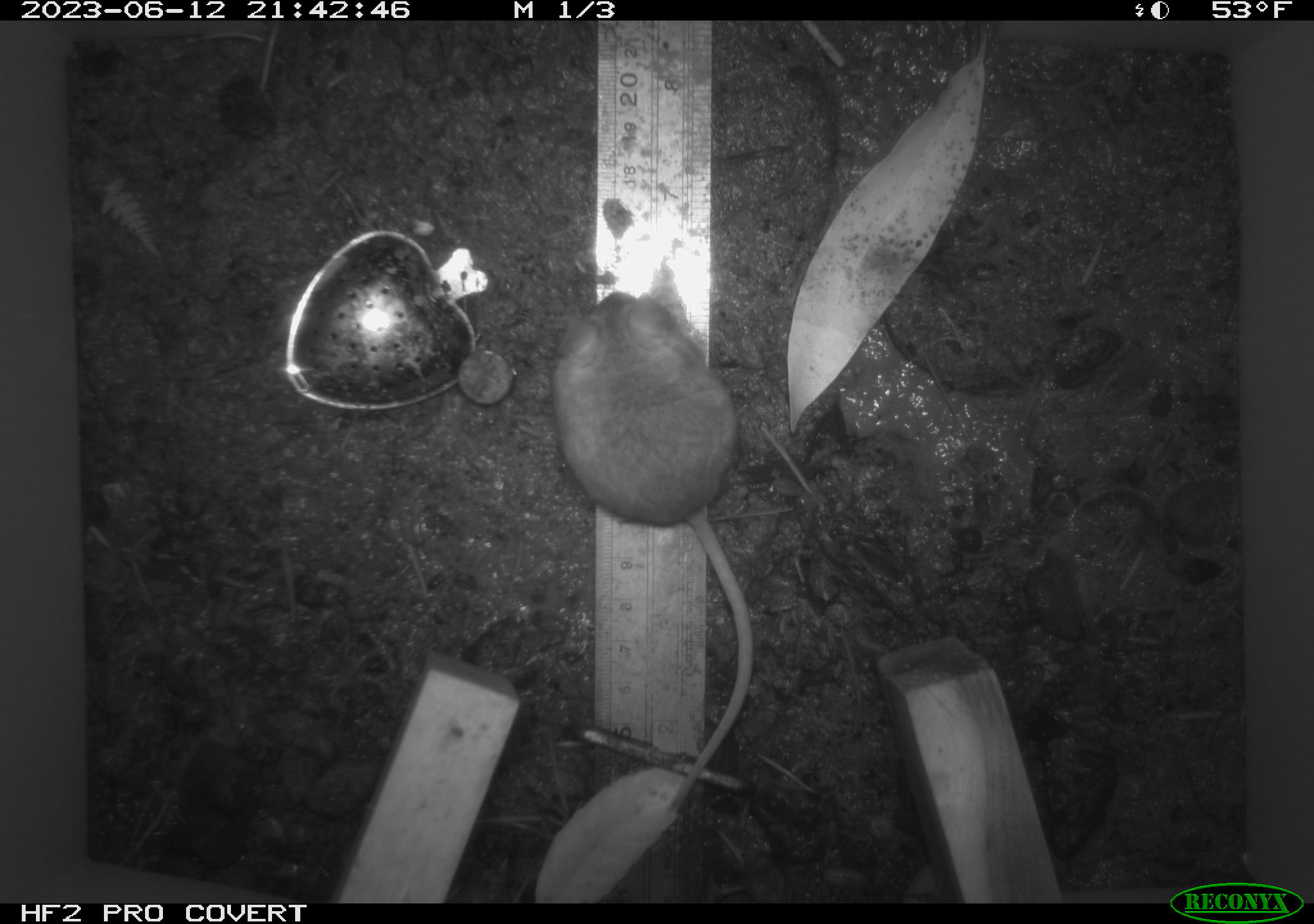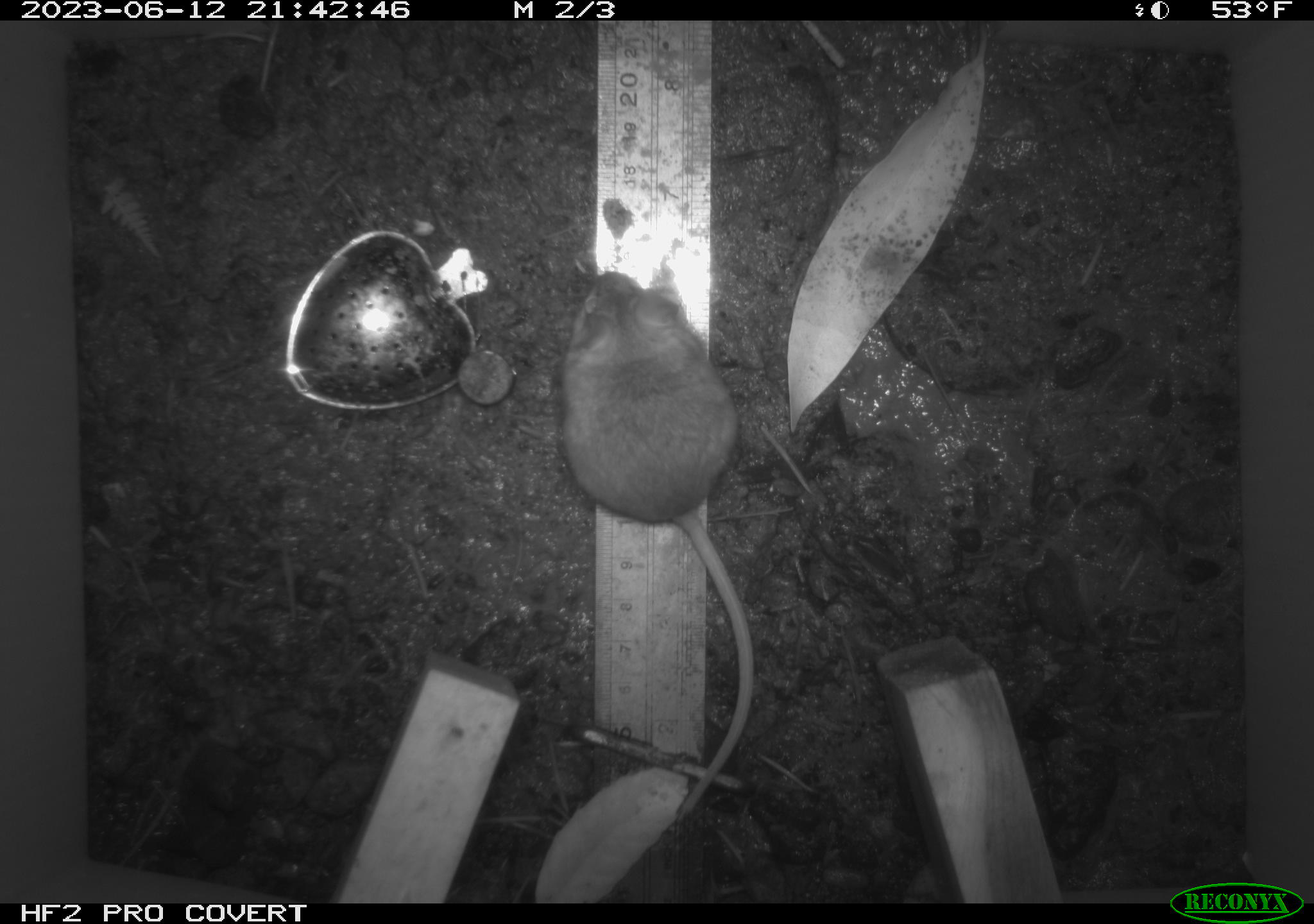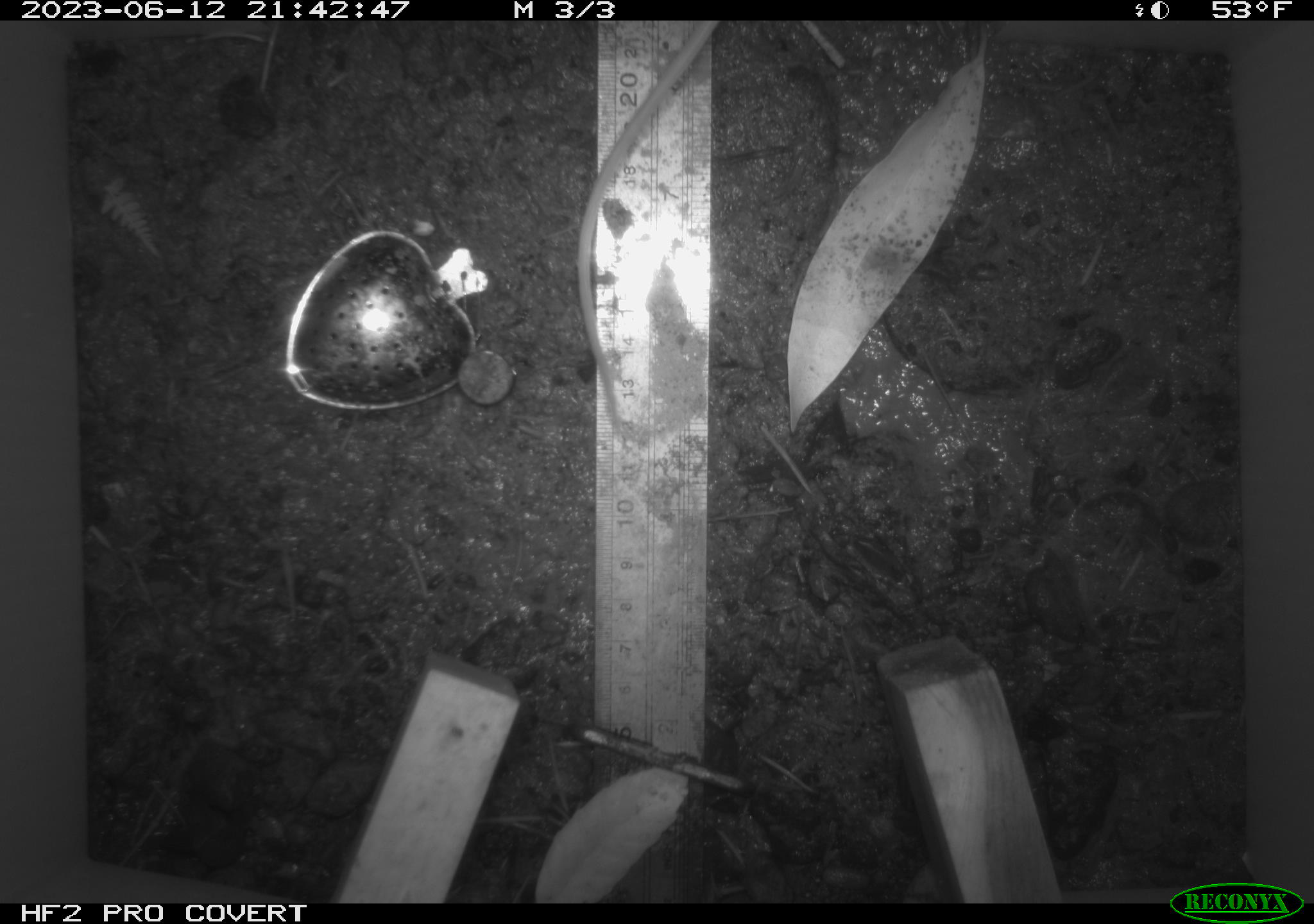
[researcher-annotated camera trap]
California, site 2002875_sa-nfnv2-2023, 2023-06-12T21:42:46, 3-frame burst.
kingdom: Animalia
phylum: Chordata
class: Mammalia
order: Rodentia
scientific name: Rodentia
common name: mouse species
Mouse species (Rodentia).